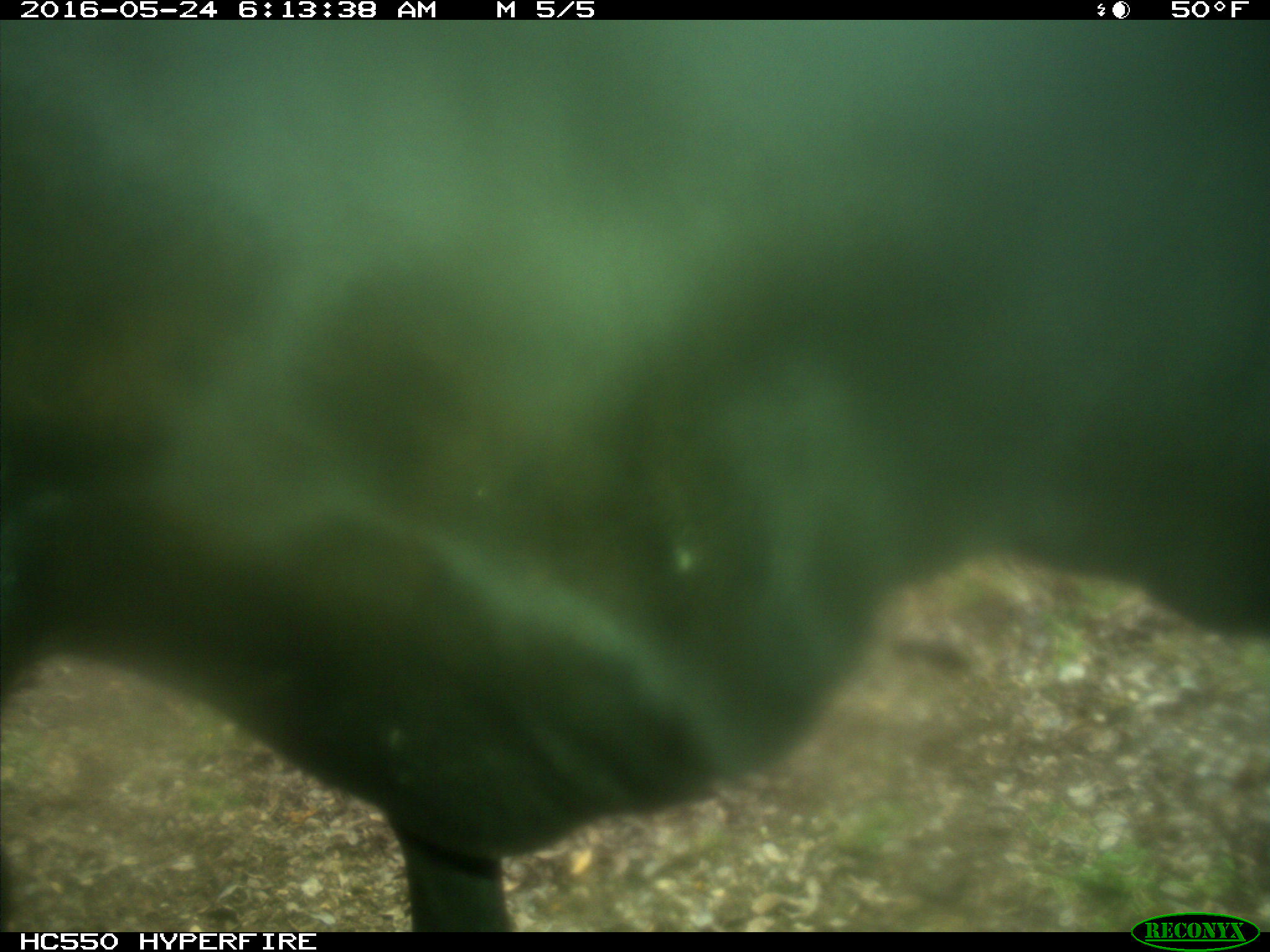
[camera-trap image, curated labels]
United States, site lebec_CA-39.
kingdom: Animalia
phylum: Chordata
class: Mammalia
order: Artiodactyla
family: Bovidae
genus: Bos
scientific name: Bos taurus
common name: domestic cow